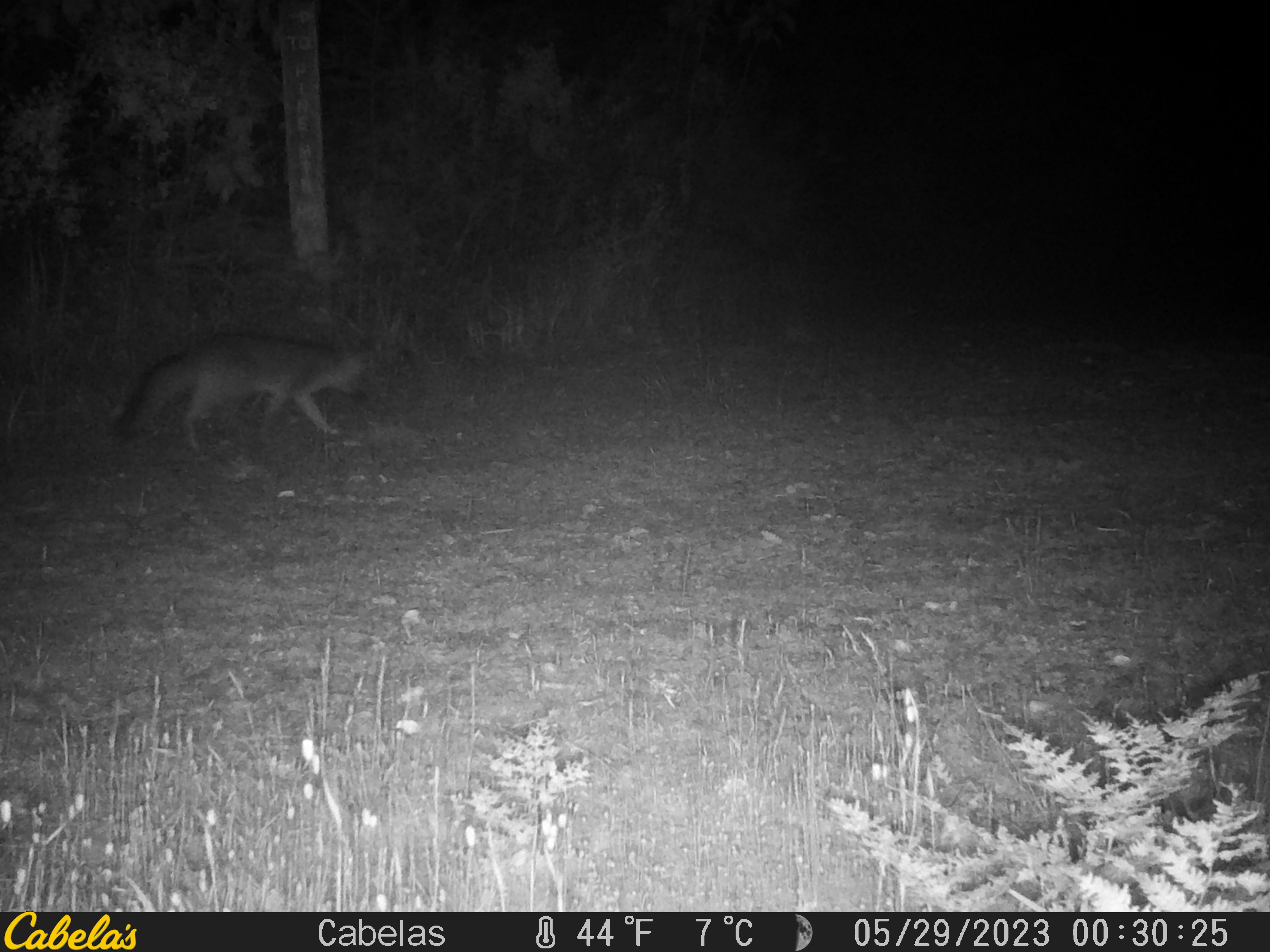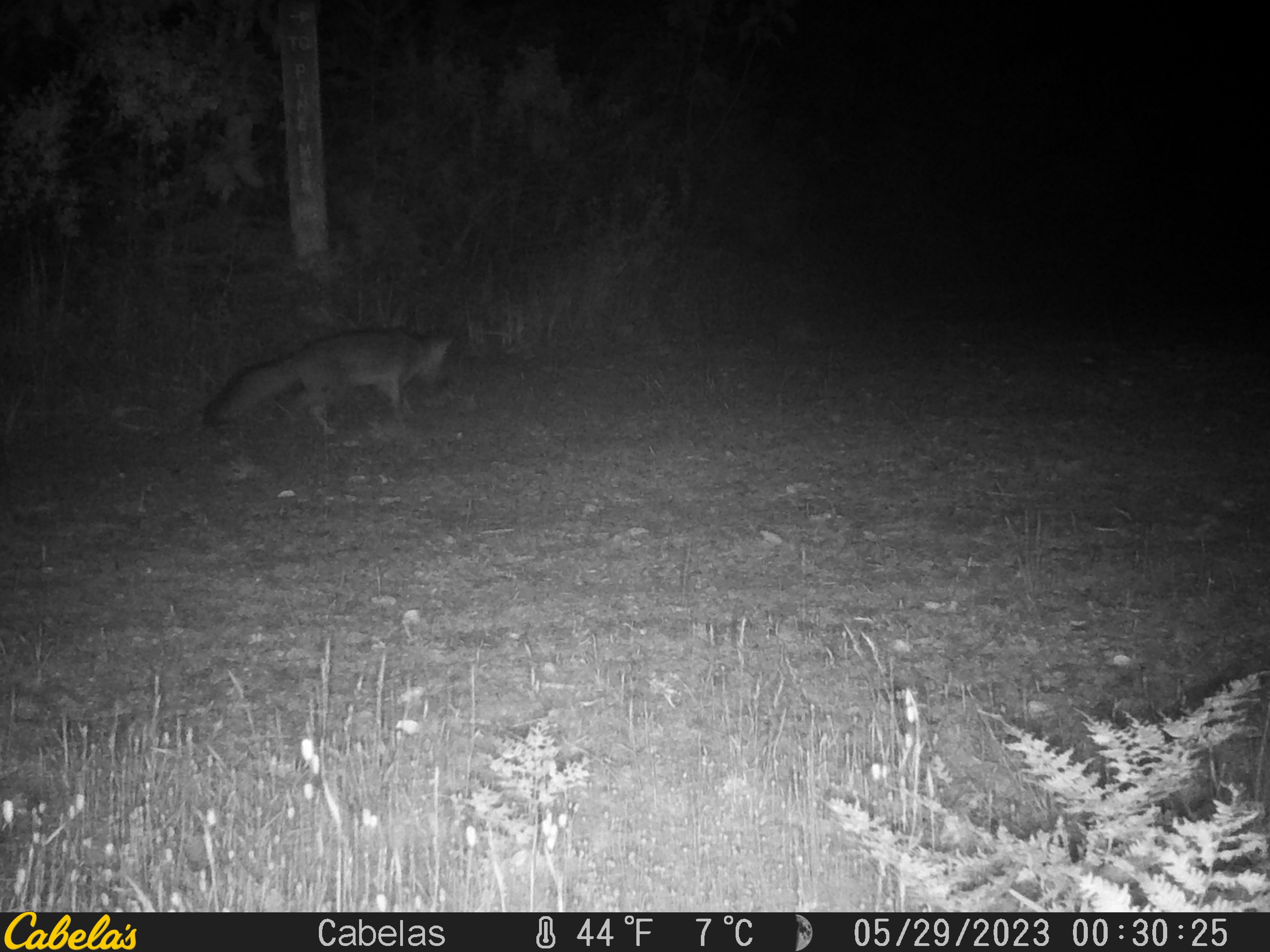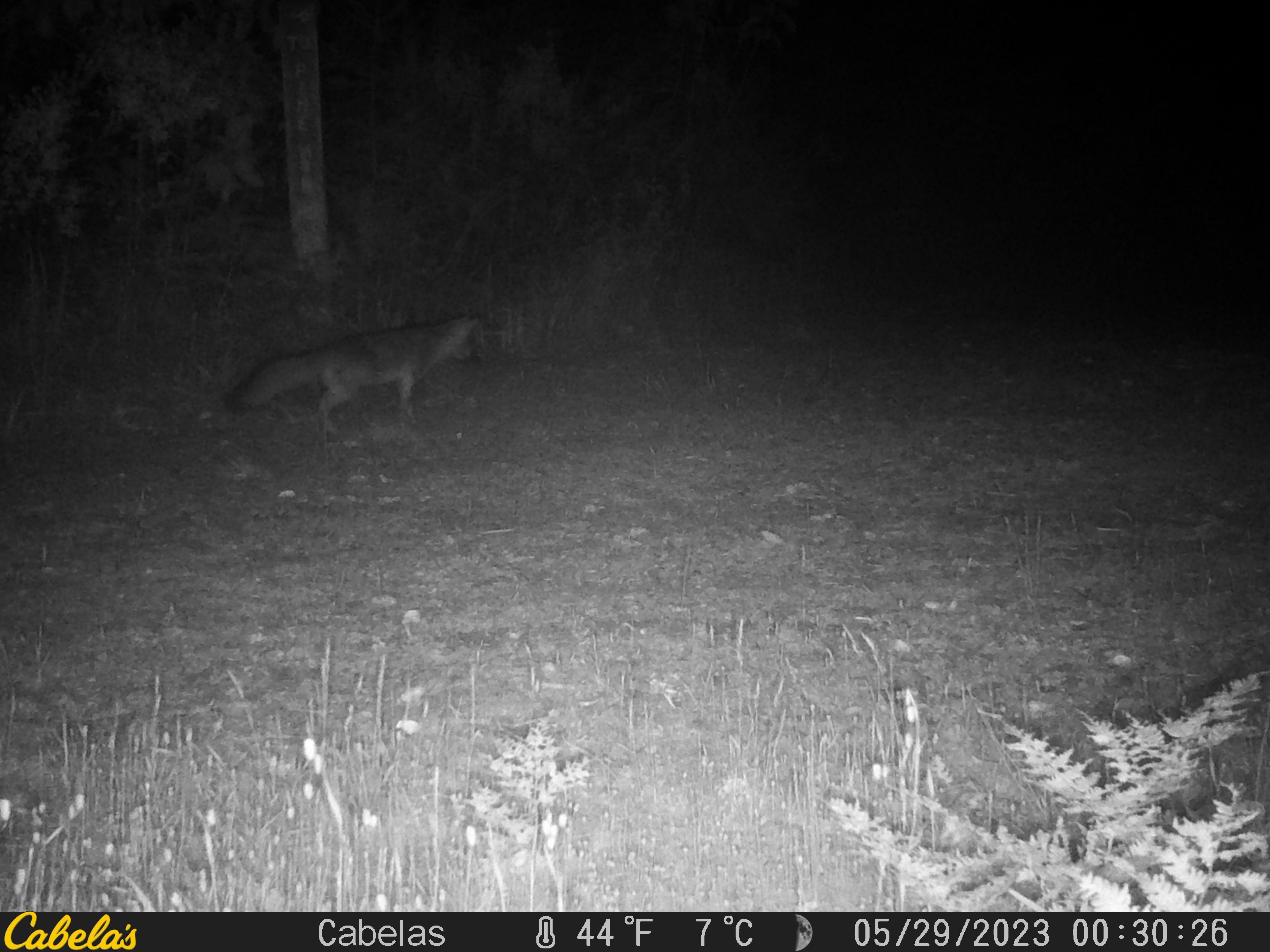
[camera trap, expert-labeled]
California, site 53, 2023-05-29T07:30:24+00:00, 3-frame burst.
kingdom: Animalia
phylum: Chordata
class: Mammalia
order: Carnivora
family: Canidae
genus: Urocyon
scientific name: Urocyon cinereoargenteus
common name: gray fox